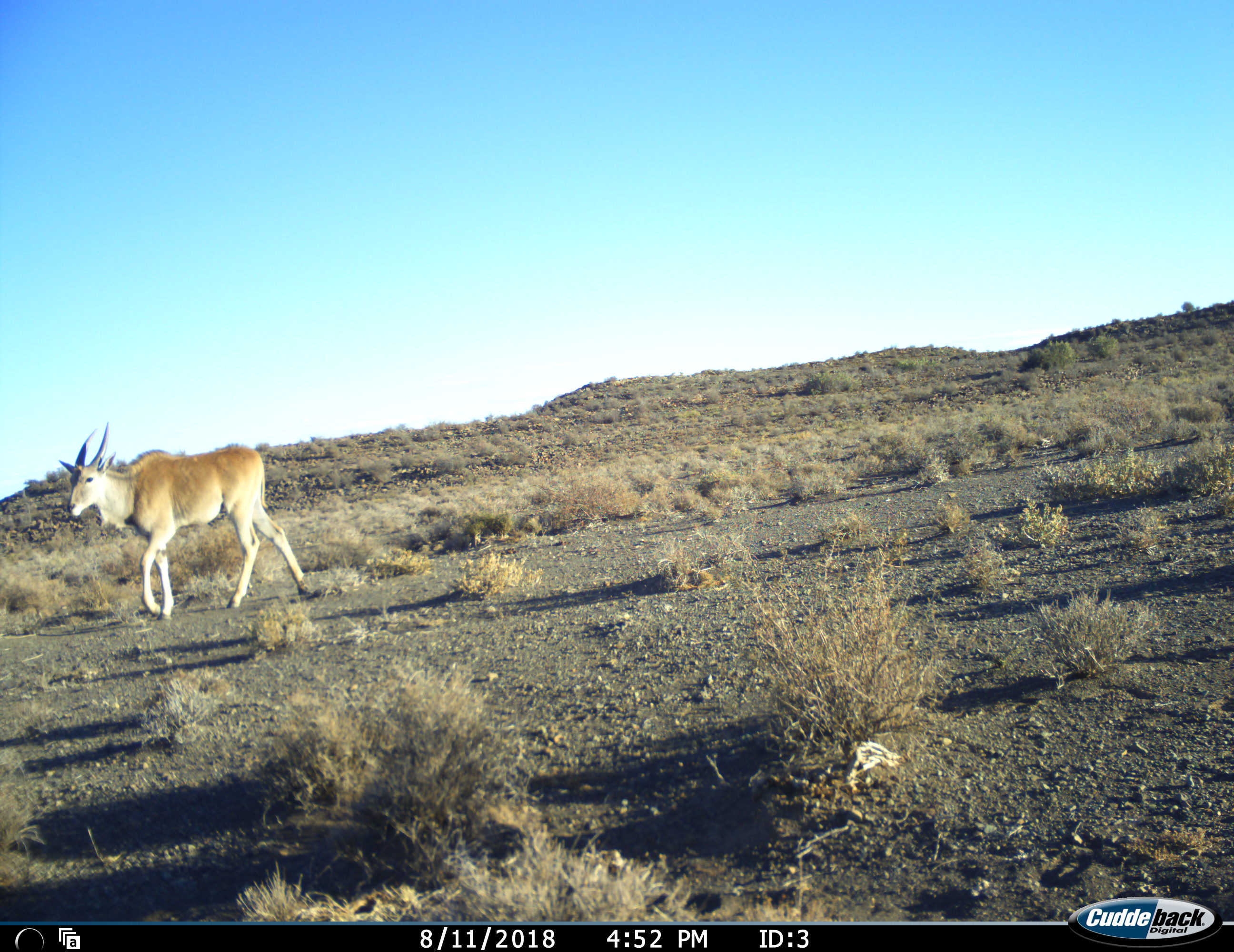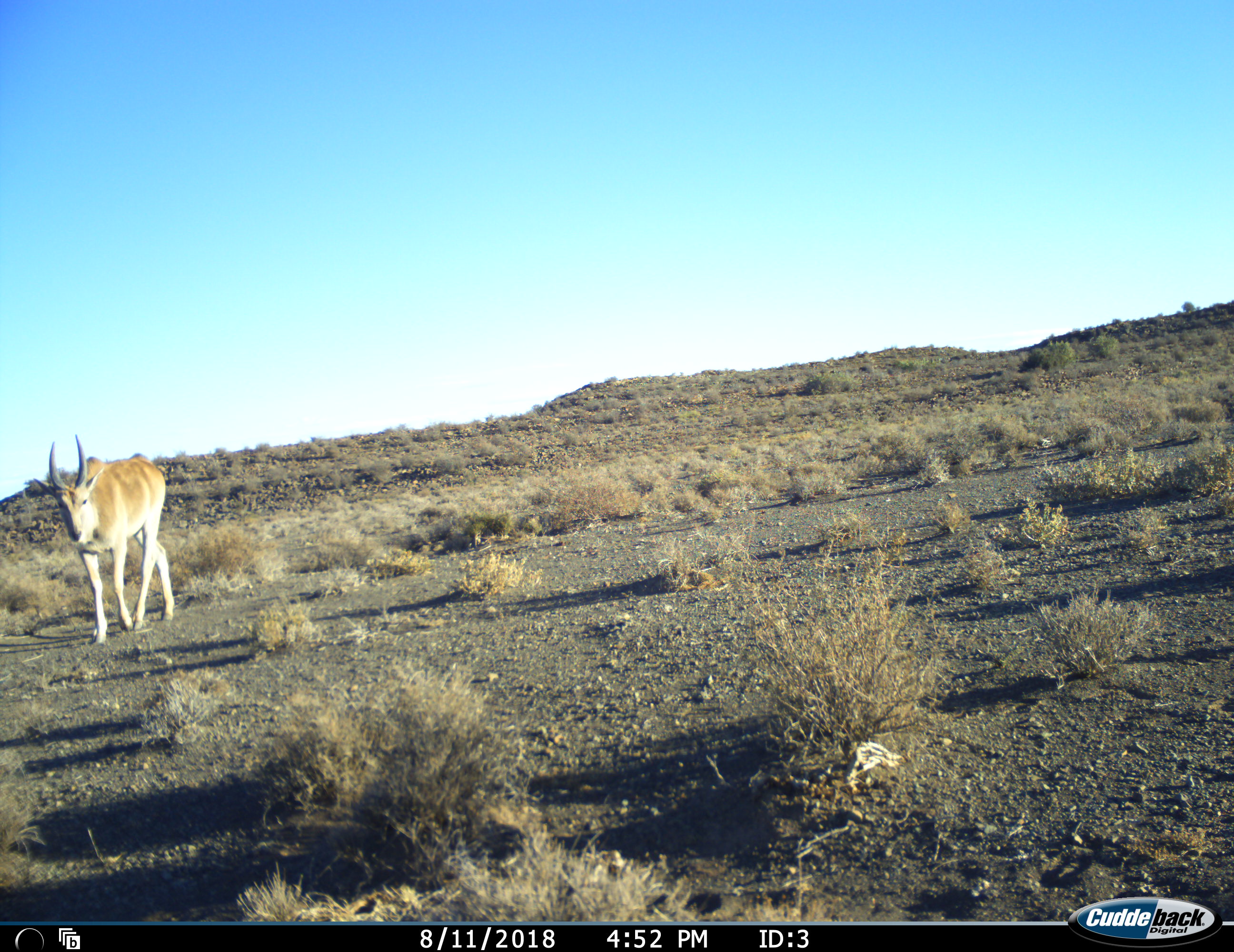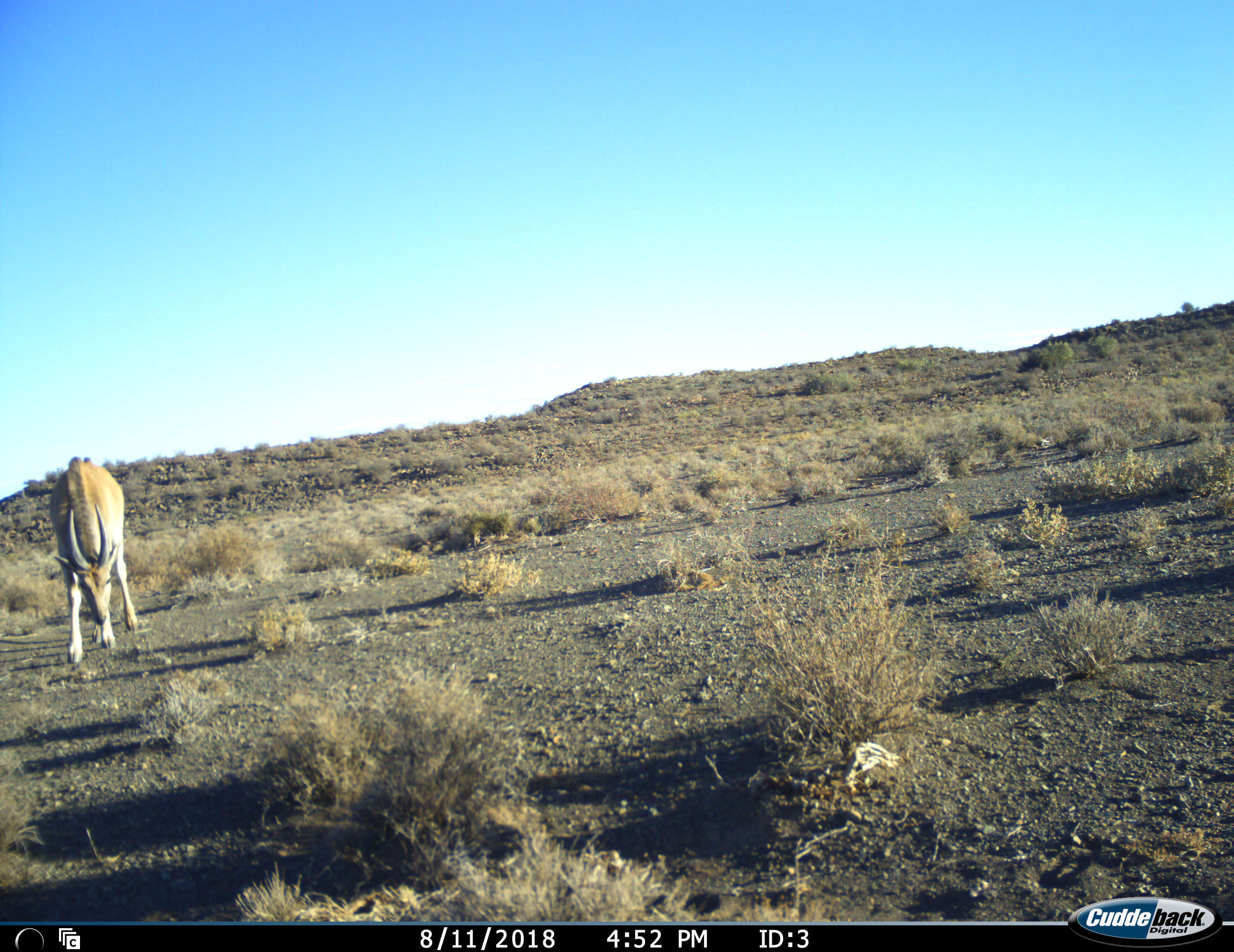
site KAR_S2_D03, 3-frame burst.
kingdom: Animalia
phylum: Chordata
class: Mammalia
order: Artiodactyla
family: Bovidae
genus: Tragelaphus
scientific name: Tragelaphus oryx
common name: eland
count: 1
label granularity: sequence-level